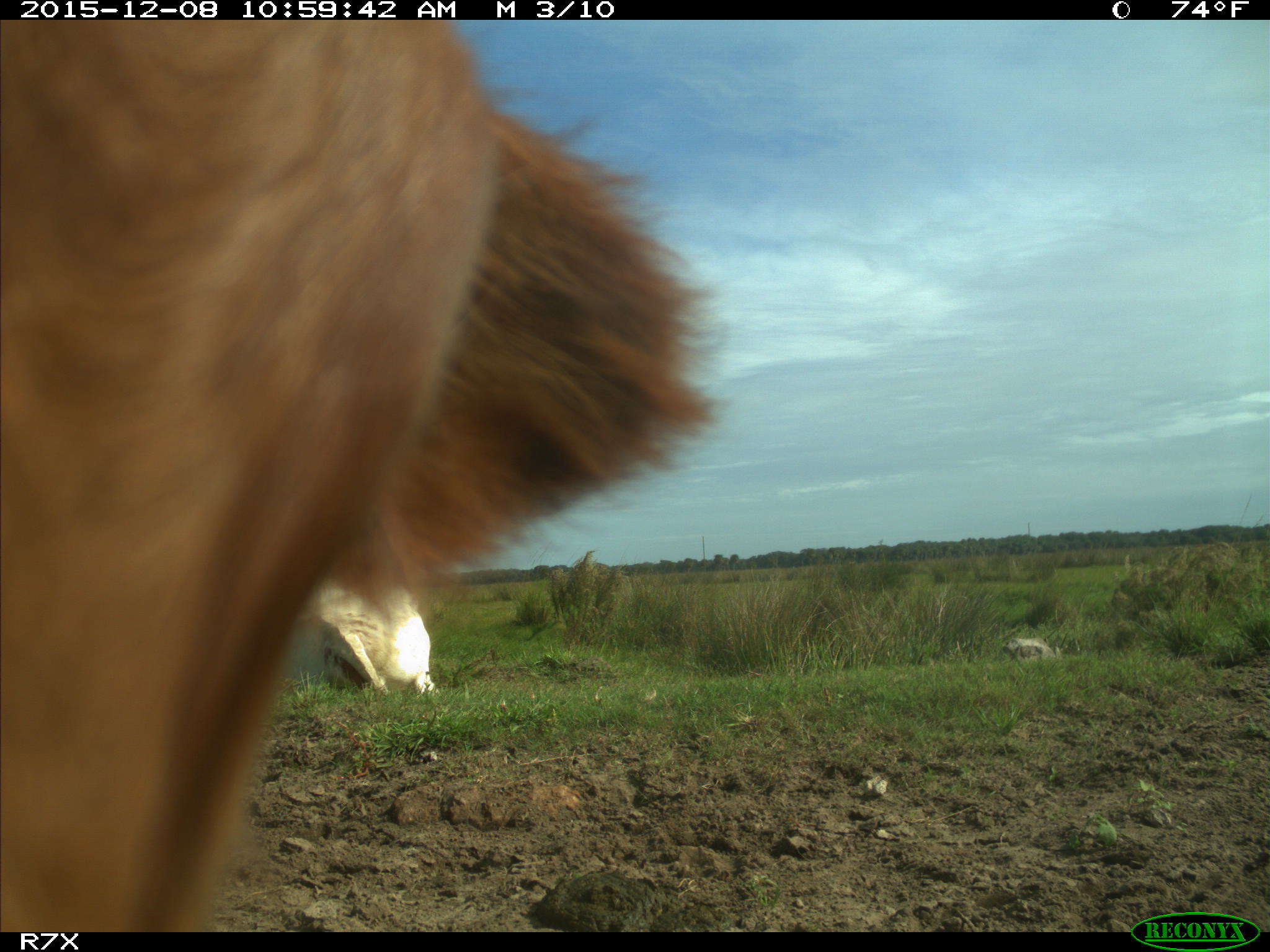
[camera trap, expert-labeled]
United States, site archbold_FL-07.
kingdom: Animalia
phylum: Chordata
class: Mammalia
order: Artiodactyla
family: Bovidae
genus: Bos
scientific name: Bos taurus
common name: domestic cow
Bos taurus (domestic cow).